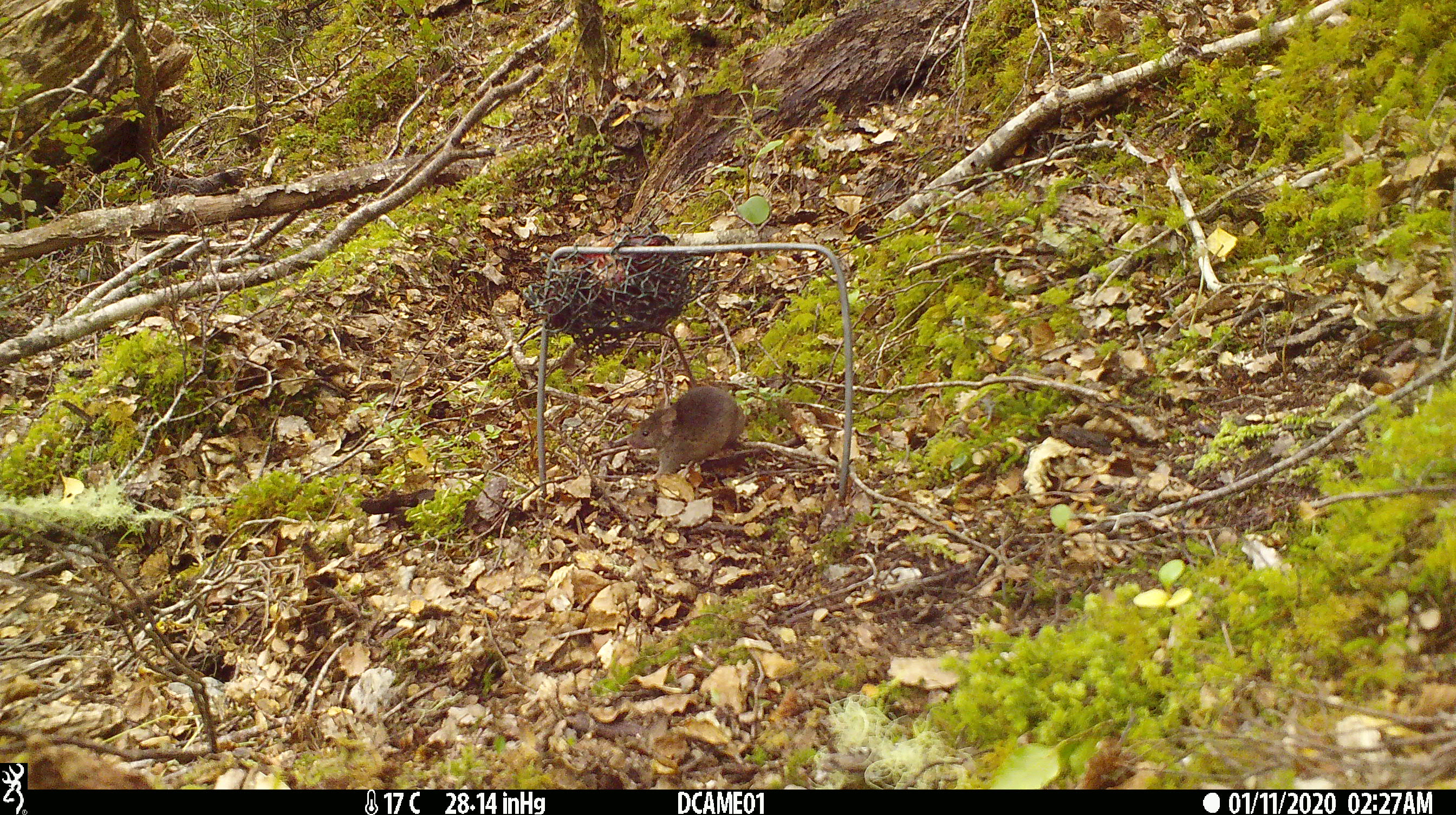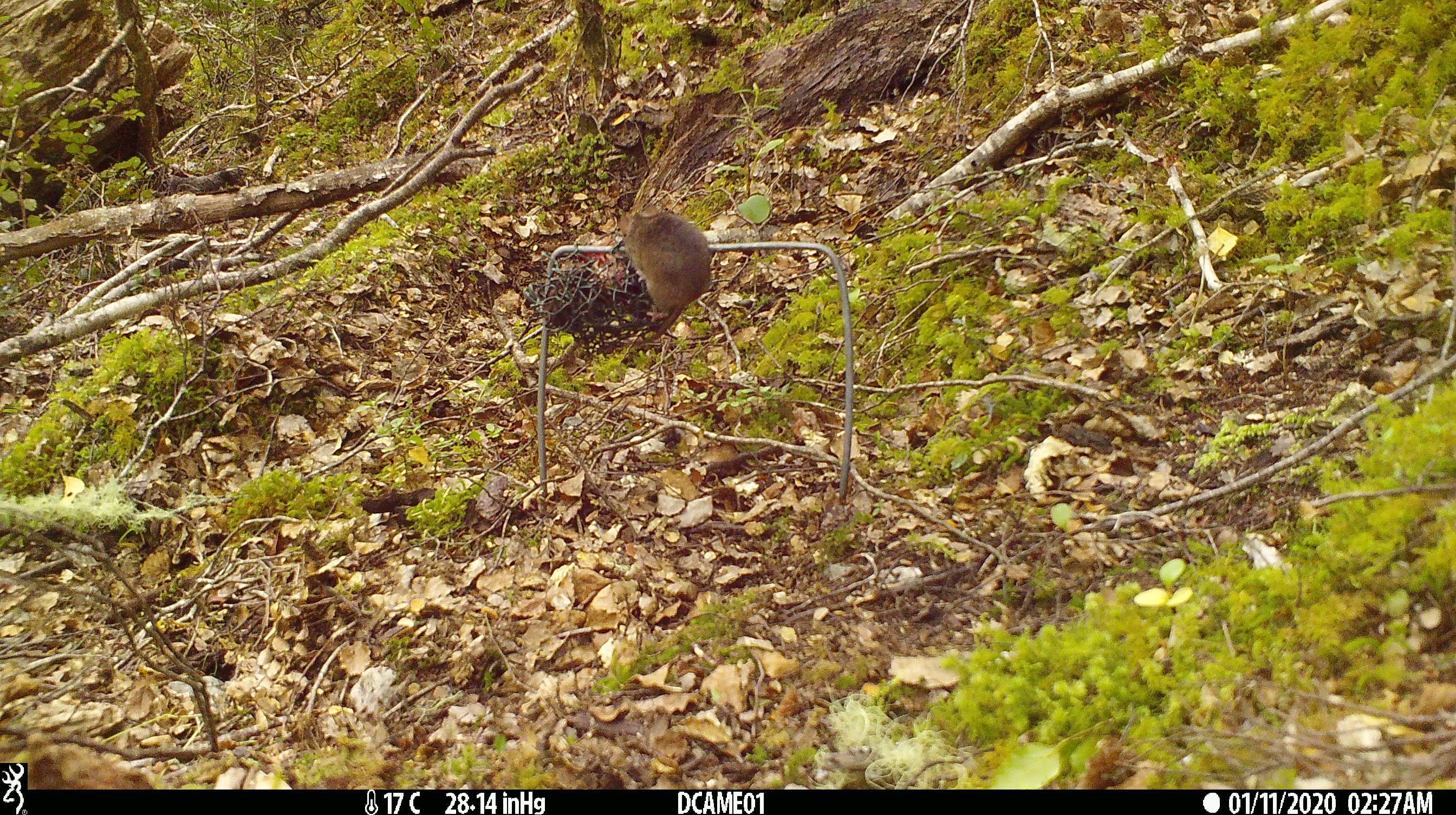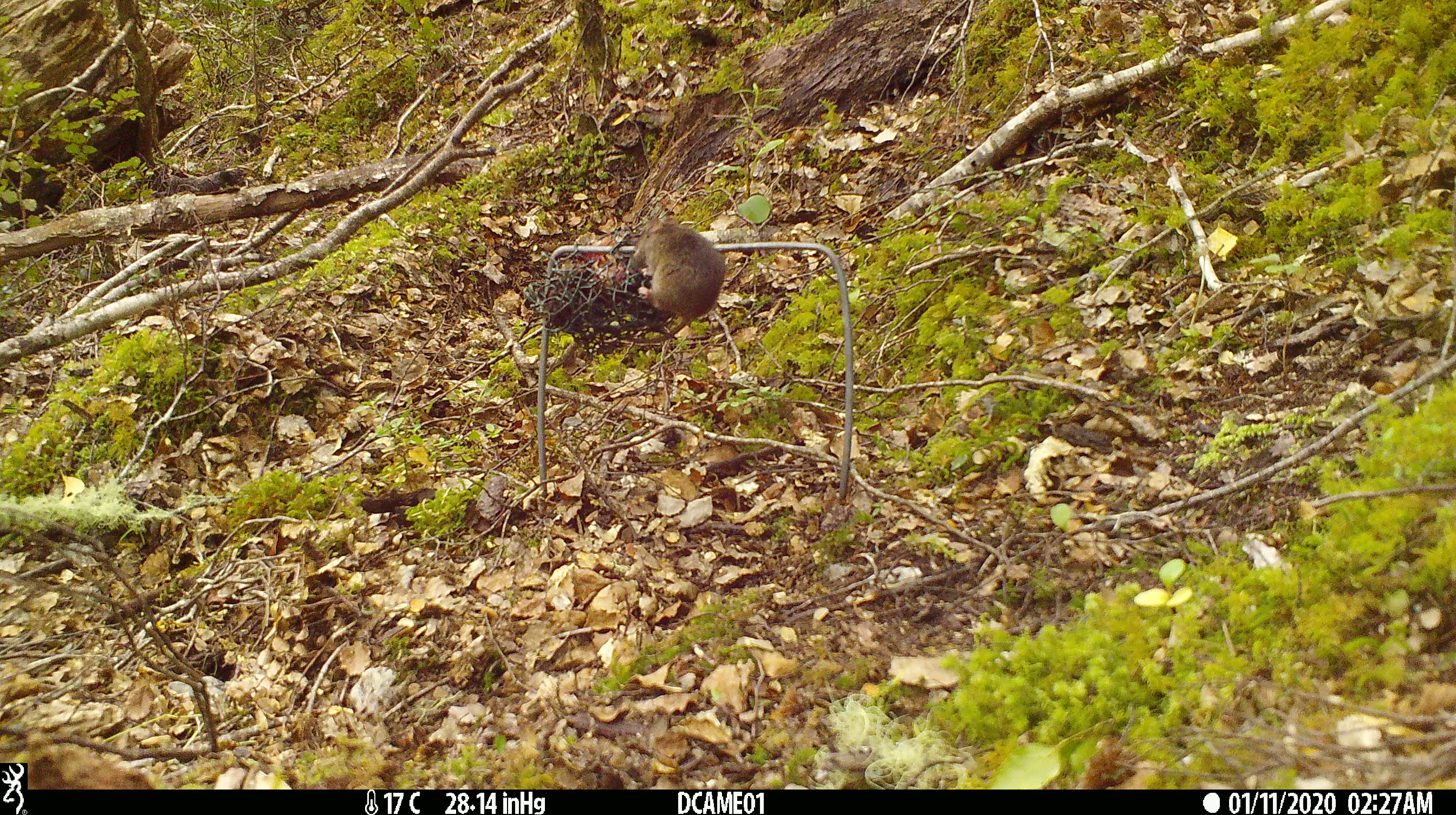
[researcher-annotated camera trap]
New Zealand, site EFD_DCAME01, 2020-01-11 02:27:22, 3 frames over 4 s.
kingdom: Animalia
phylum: Chordata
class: Mammalia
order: Rodentia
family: Muridae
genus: Mus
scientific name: Mus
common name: mouse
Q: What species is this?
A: Mouse (Mus).